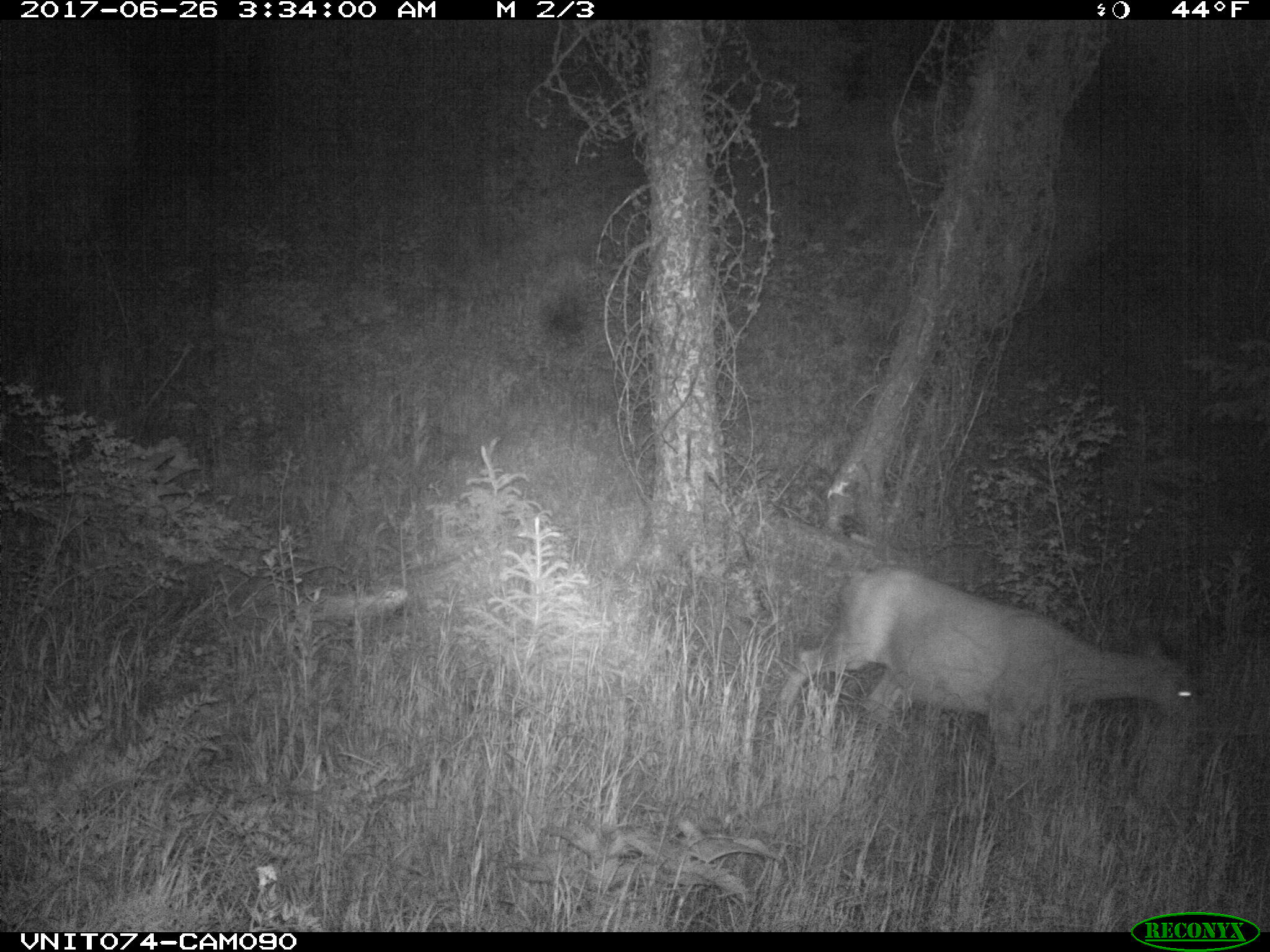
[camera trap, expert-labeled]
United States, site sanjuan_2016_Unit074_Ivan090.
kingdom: Animalia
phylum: Chordata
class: Mammalia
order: Artiodactyla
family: Cervidae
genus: Odocoileus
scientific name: Odocoileus hemionus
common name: mule deer